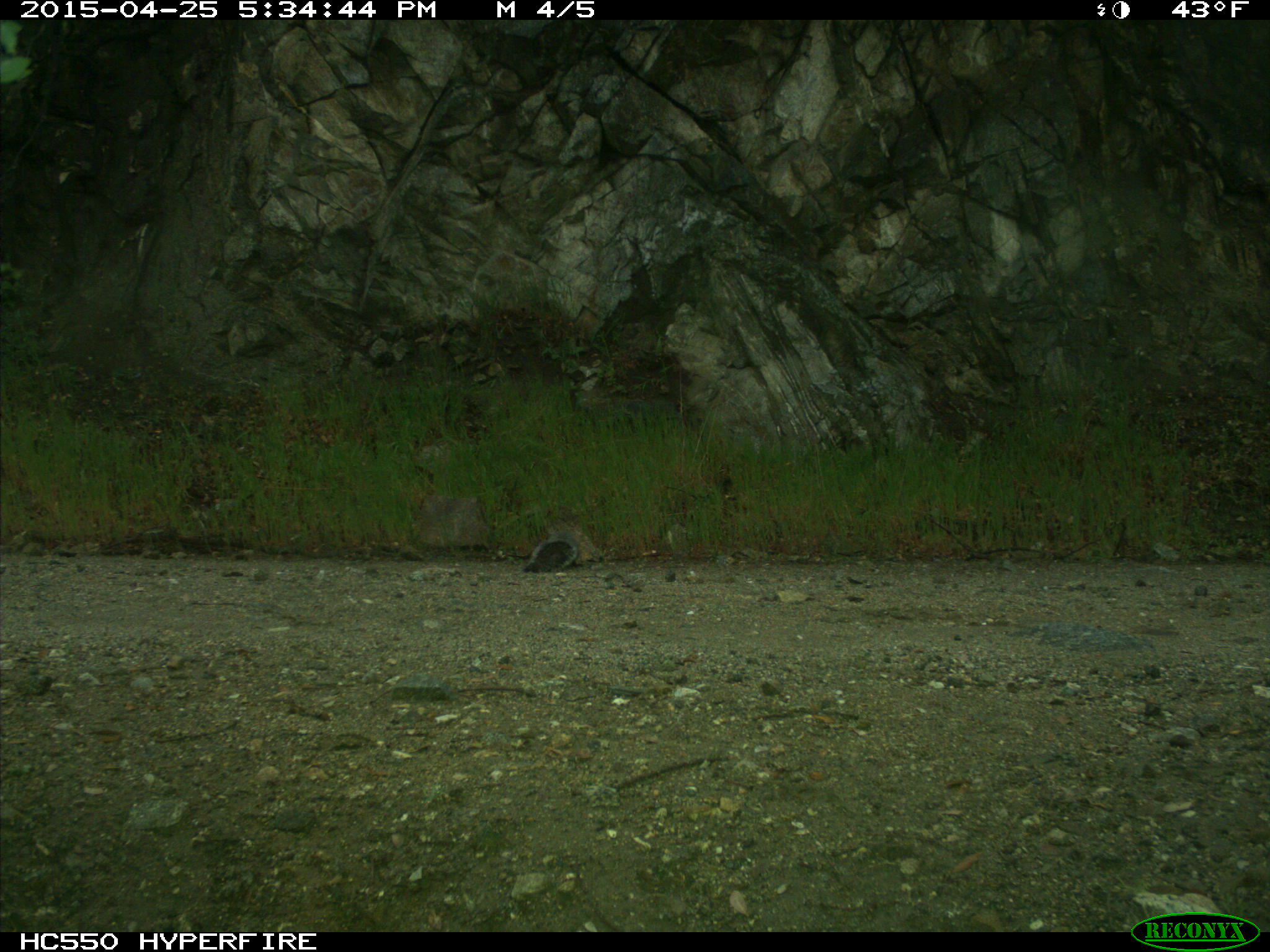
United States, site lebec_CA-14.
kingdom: Animalia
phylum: Chordata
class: Mammalia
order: Rodentia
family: Sciuridae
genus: Sciurus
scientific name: Sciurus carolinensis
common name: eastern gray squirrel